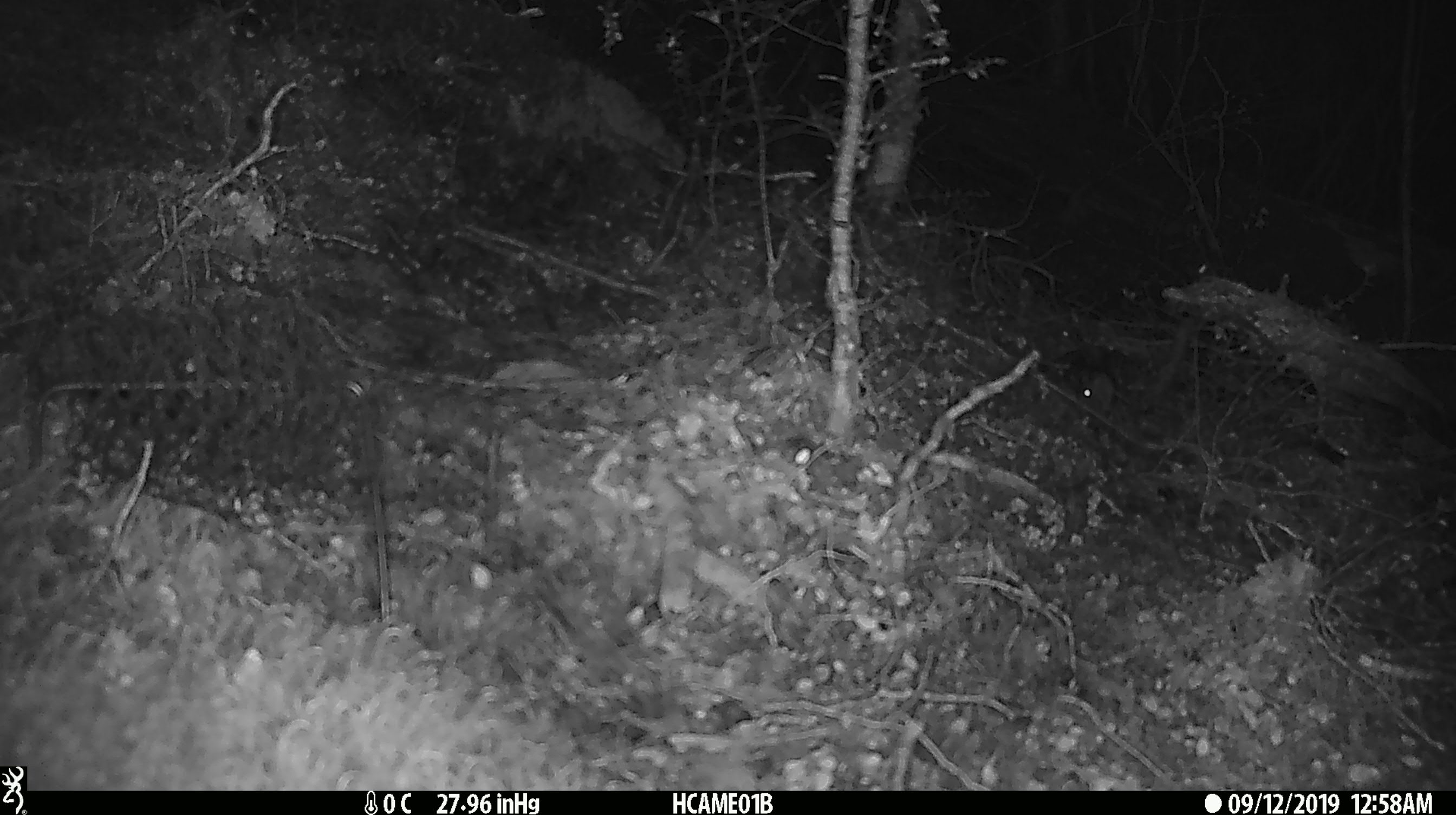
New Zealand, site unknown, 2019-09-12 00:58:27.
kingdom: Animalia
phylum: Chordata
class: Mammalia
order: Rodentia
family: Muridae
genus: Mus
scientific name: Mus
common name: mouse